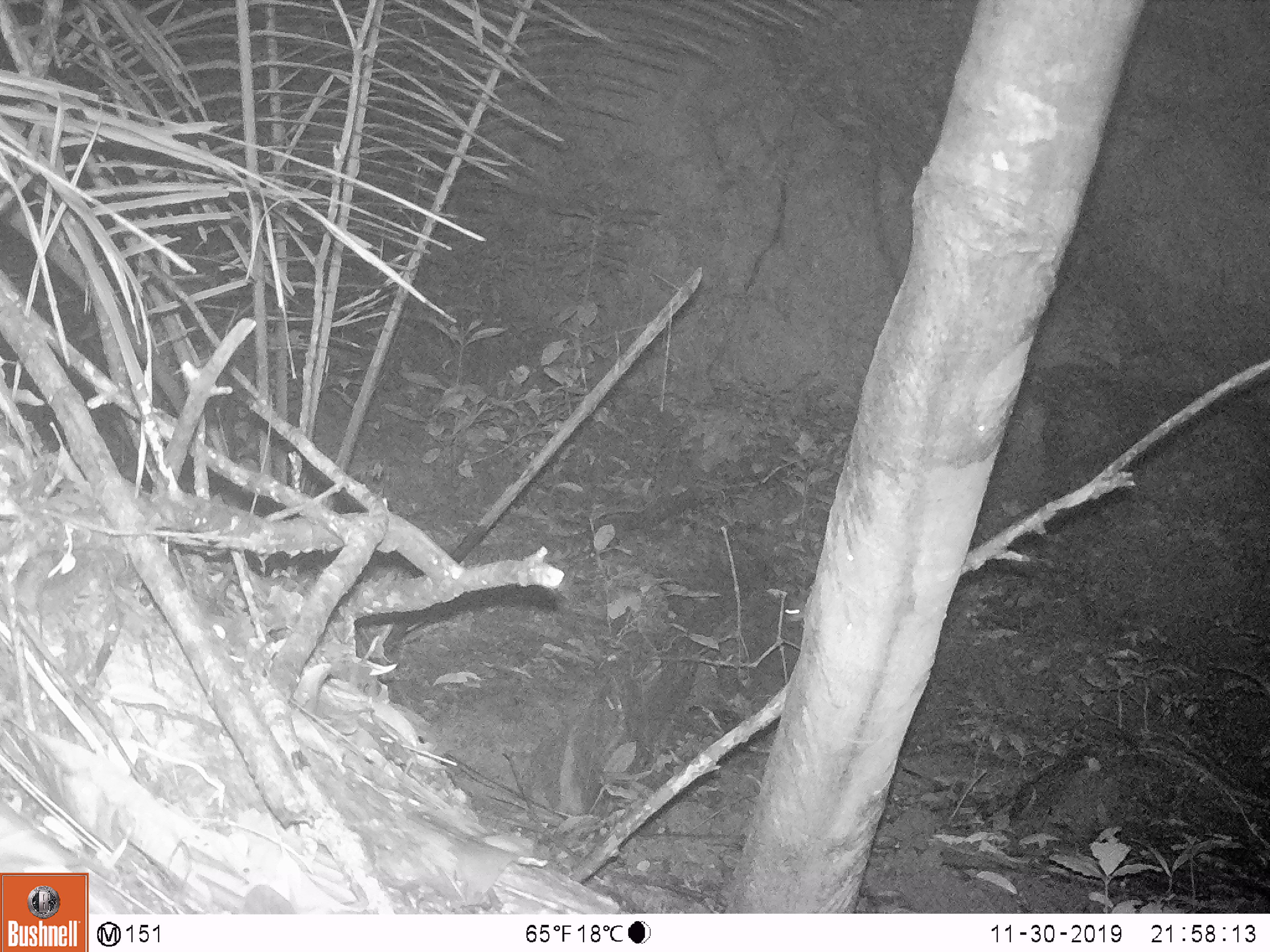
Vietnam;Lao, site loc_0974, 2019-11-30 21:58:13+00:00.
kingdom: Animalia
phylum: Chordata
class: Mammalia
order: Rodentia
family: Muridae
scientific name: Muridae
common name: old-world mice and rats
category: unidentified murid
Unidentified murid (old-world mice and rats) (Muridae). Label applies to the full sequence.